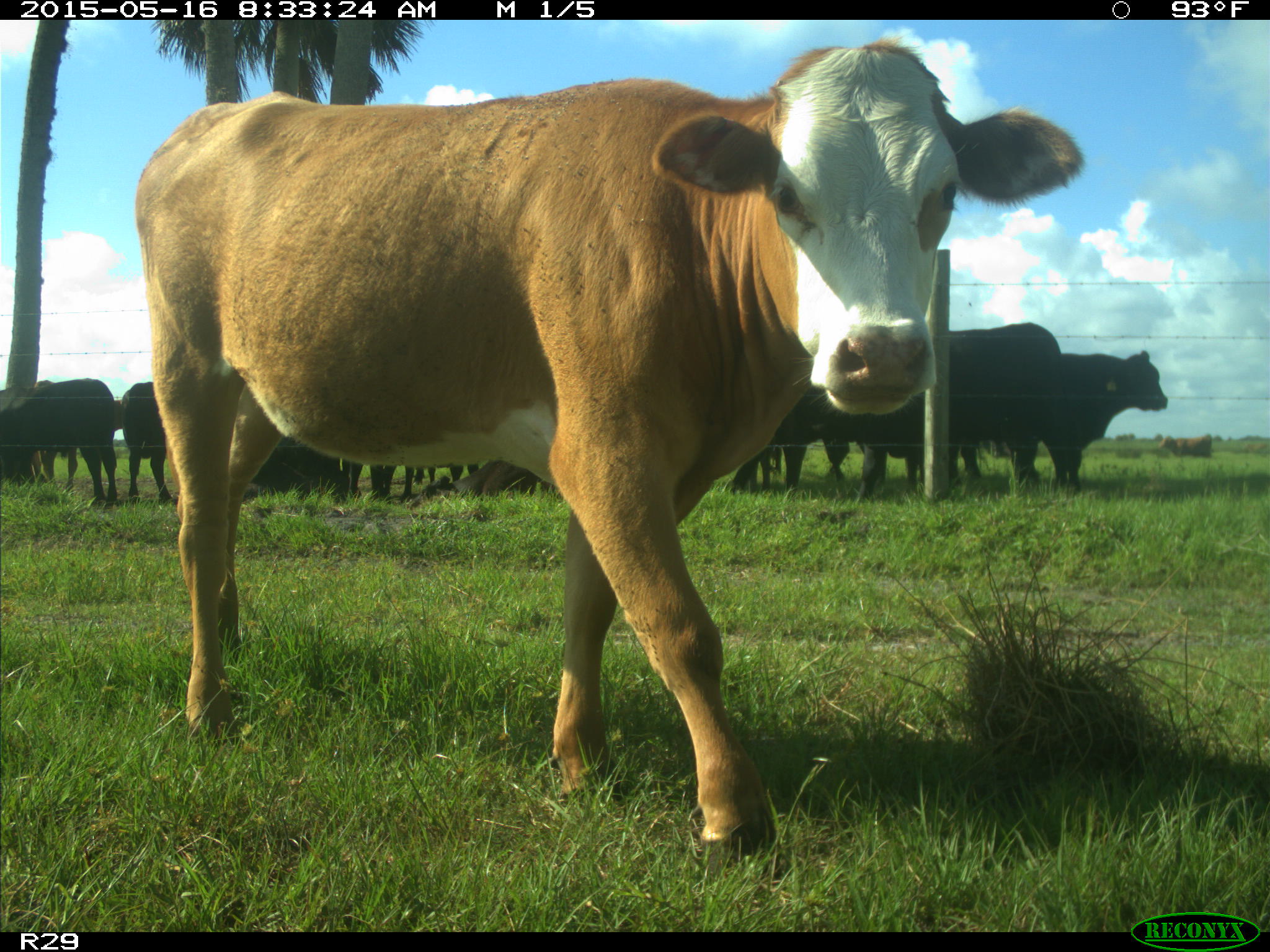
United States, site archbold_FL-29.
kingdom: Animalia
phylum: Chordata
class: Mammalia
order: Artiodactyla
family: Bovidae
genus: Bos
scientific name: Bos taurus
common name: domestic cow